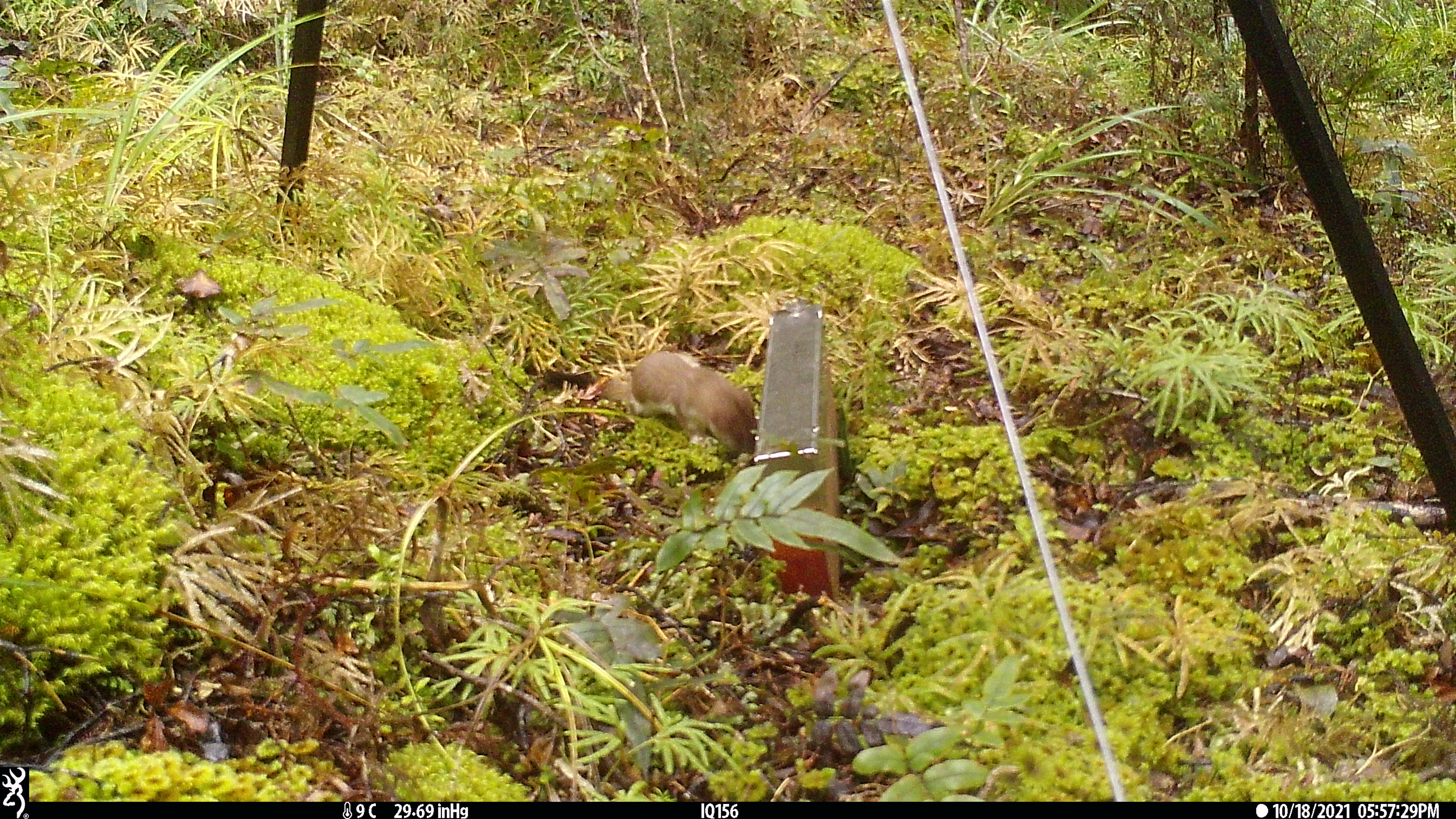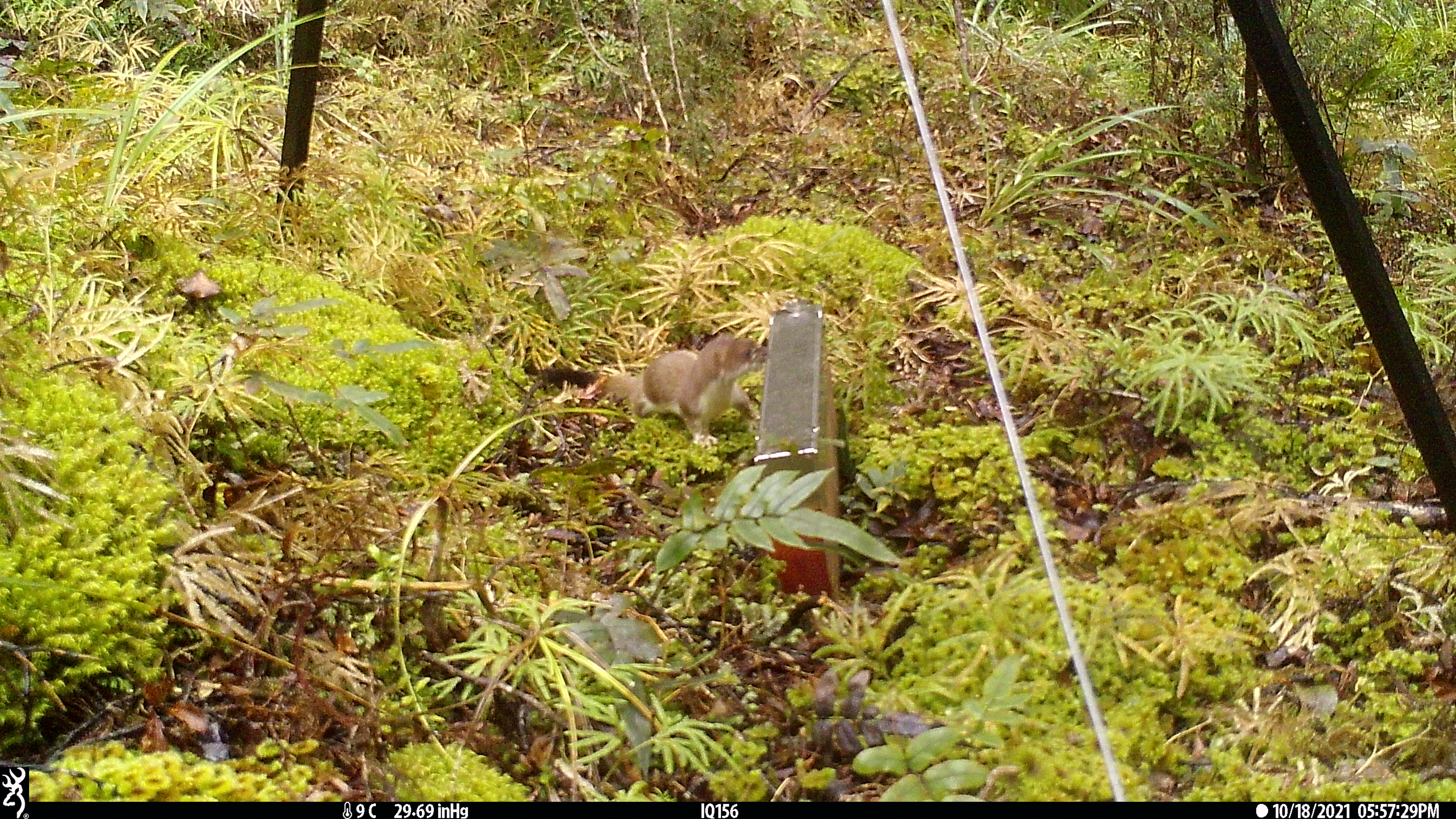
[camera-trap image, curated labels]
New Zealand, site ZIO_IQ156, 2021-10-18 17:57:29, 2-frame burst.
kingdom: Animalia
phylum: Chordata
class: Mammalia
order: Carnivora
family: Mustelidae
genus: Mustela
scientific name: Mustela erminea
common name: stoat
Stoat (Mustela erminea).